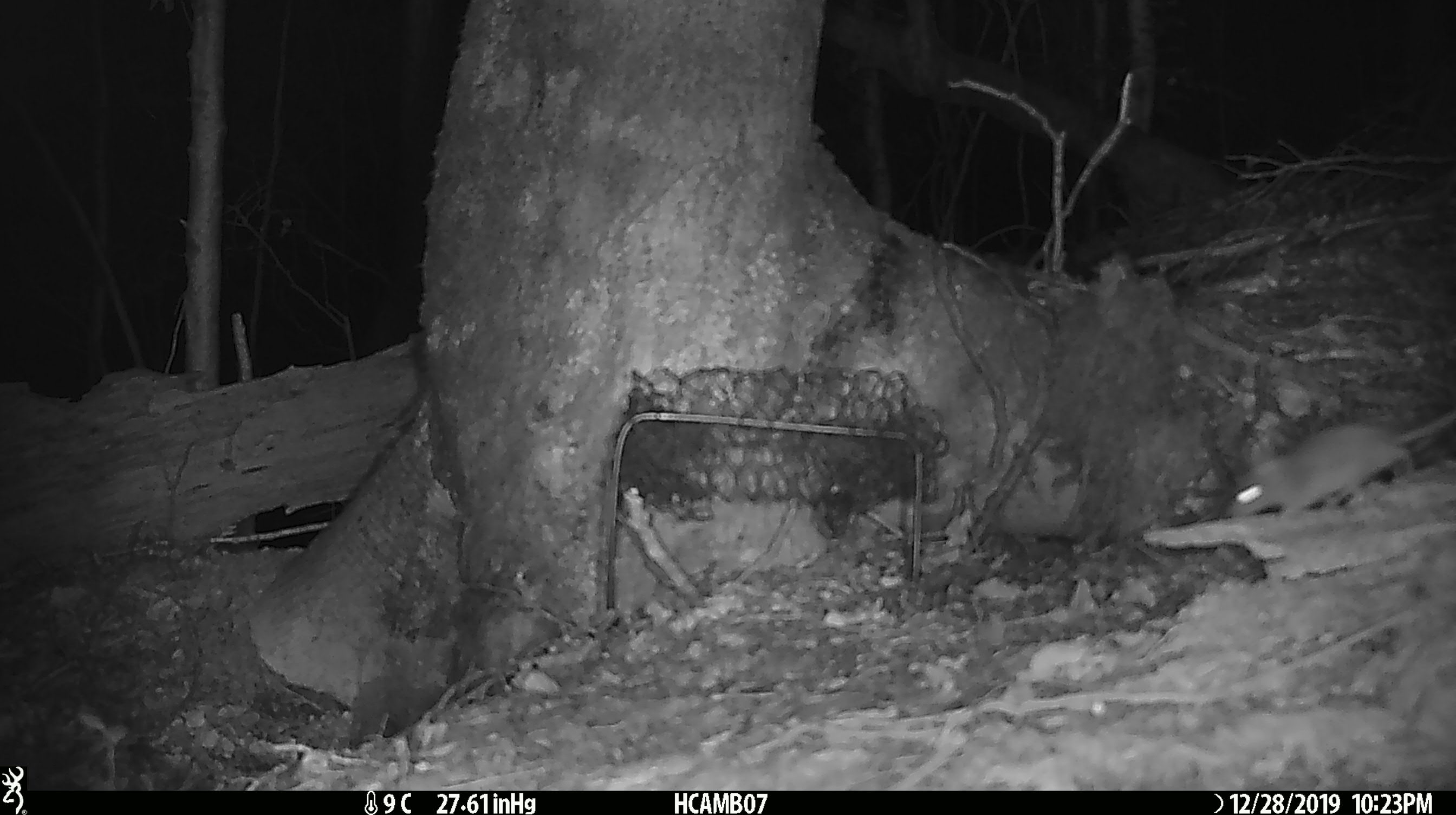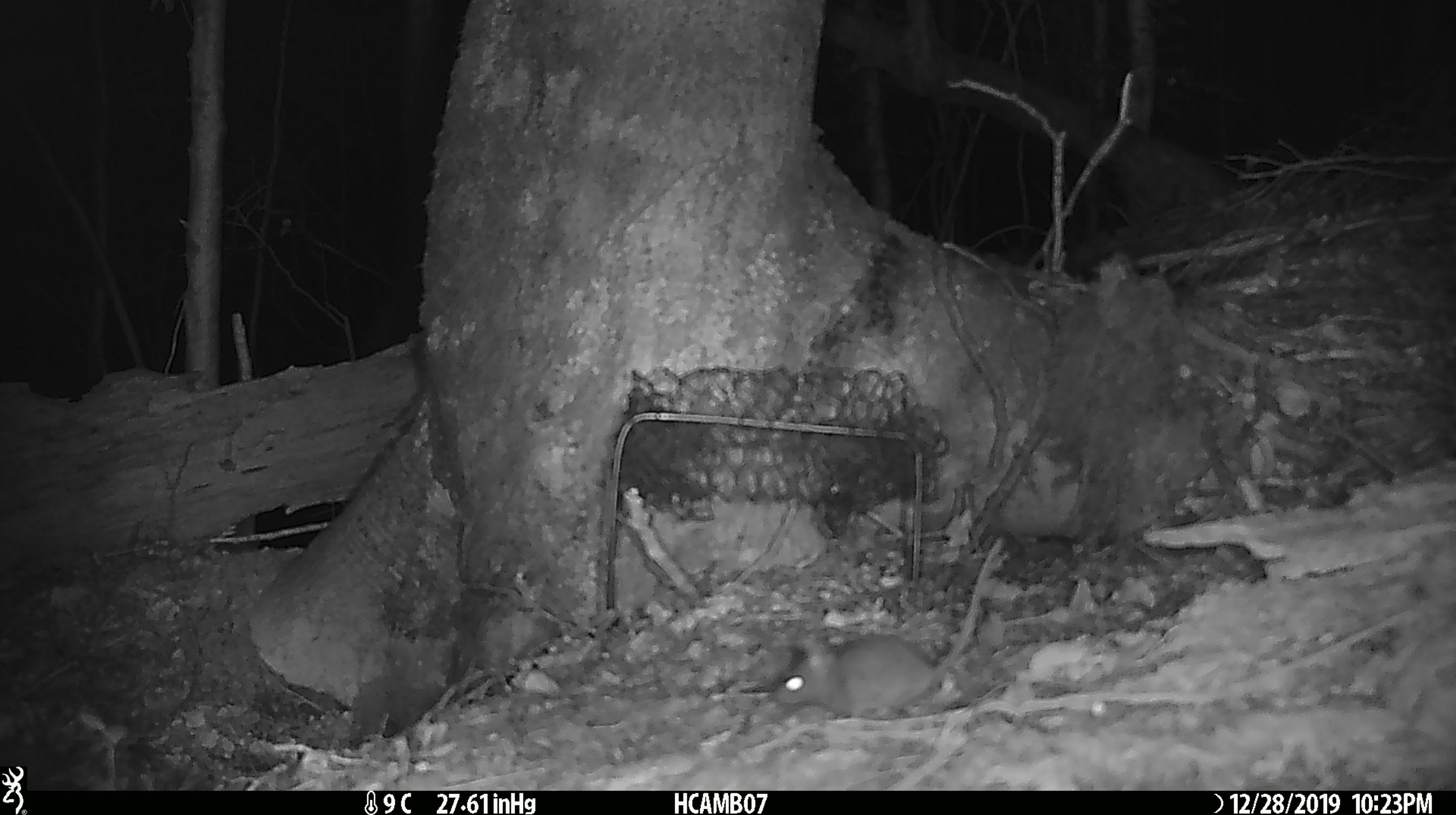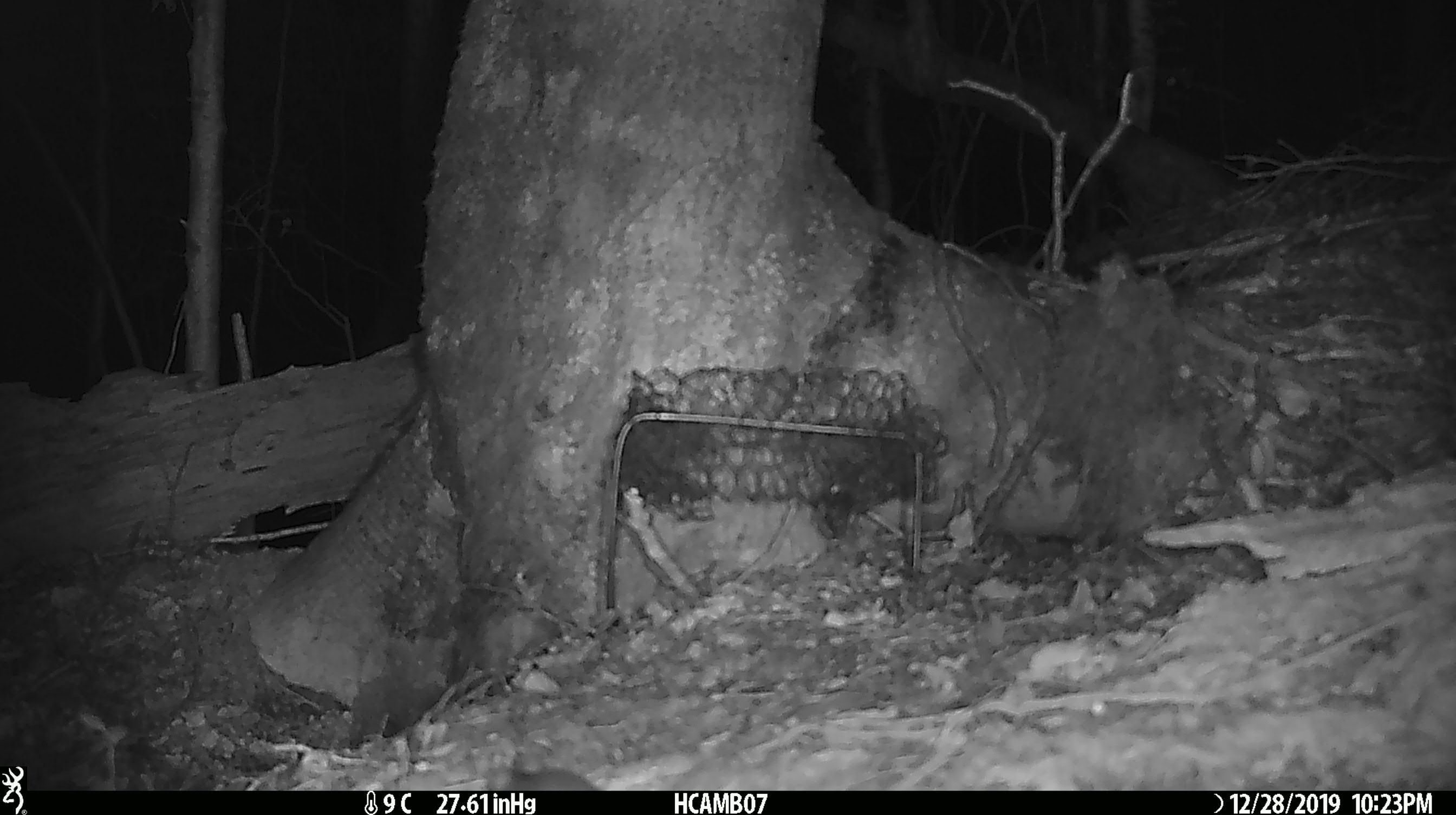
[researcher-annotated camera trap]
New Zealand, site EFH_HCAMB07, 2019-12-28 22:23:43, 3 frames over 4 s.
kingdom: Animalia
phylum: Chordata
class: Mammalia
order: Rodentia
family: Muridae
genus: Mus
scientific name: Mus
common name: mouse